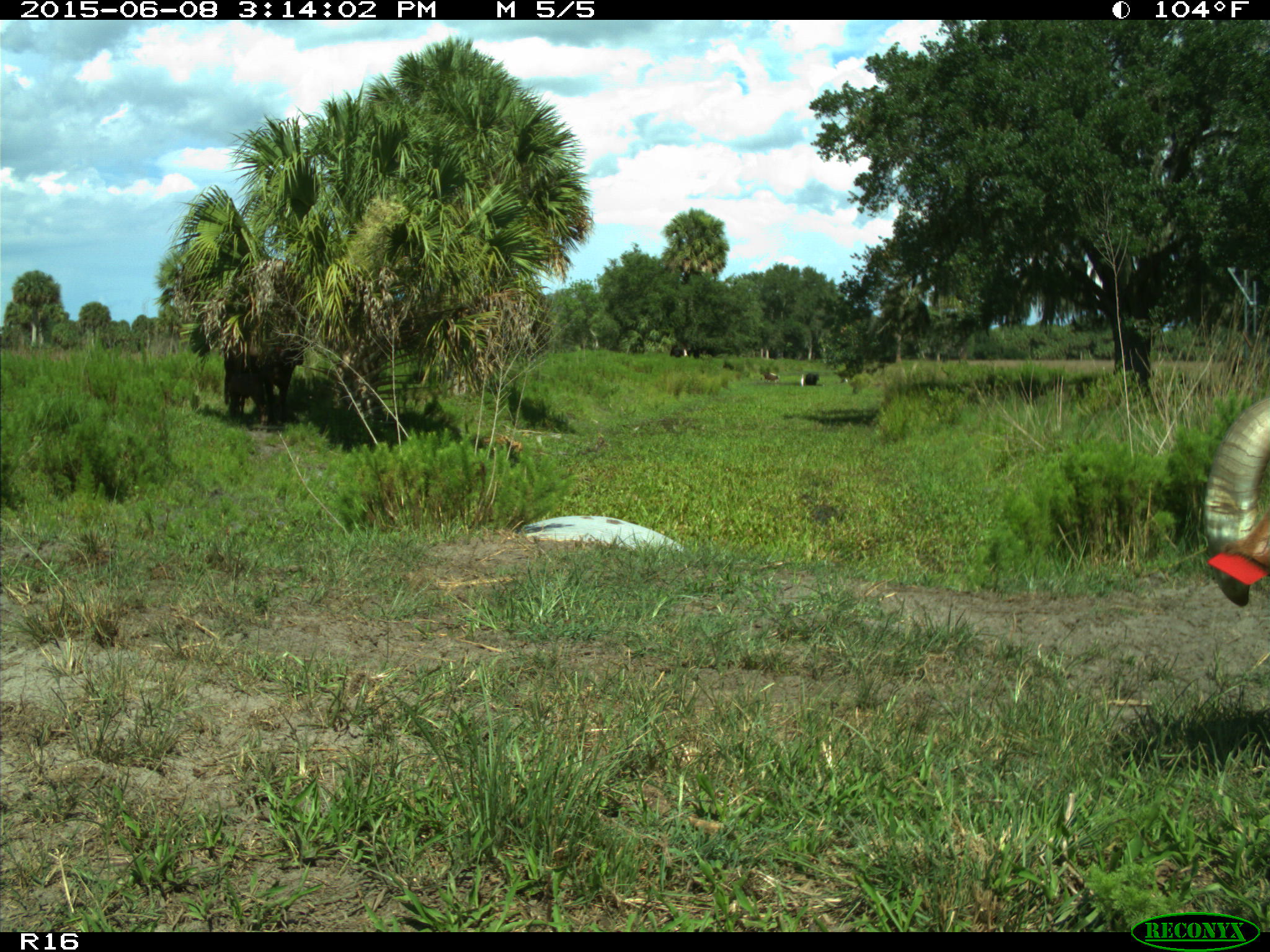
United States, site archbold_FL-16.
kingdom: Animalia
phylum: Chordata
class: Mammalia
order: Artiodactyla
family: Bovidae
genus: Bos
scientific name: Bos taurus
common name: domestic cow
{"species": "Bos taurus (domestic cow)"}